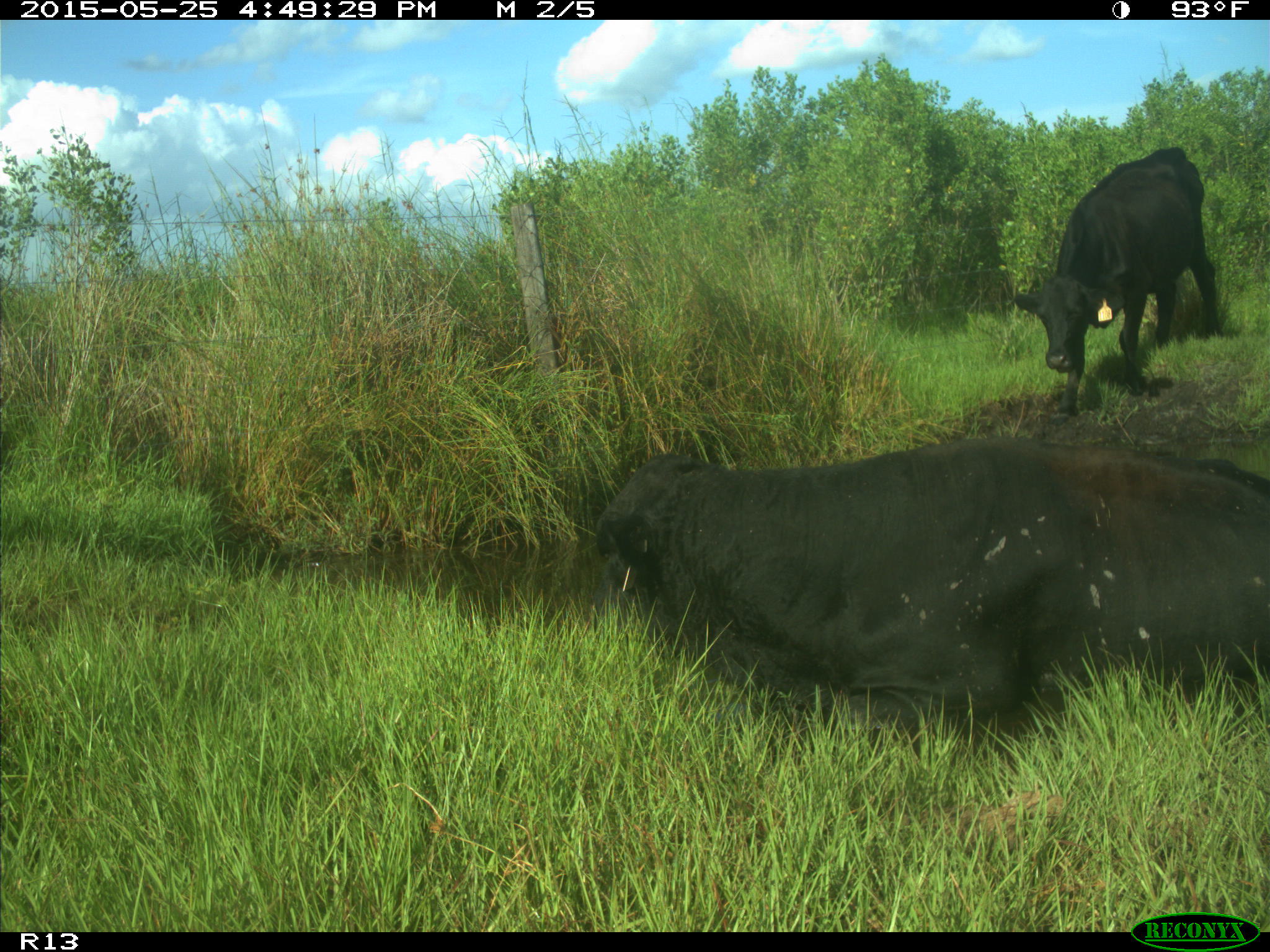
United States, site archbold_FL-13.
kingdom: Animalia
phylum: Chordata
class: Mammalia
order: Artiodactyla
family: Bovidae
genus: Bos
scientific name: Bos taurus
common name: domestic cow